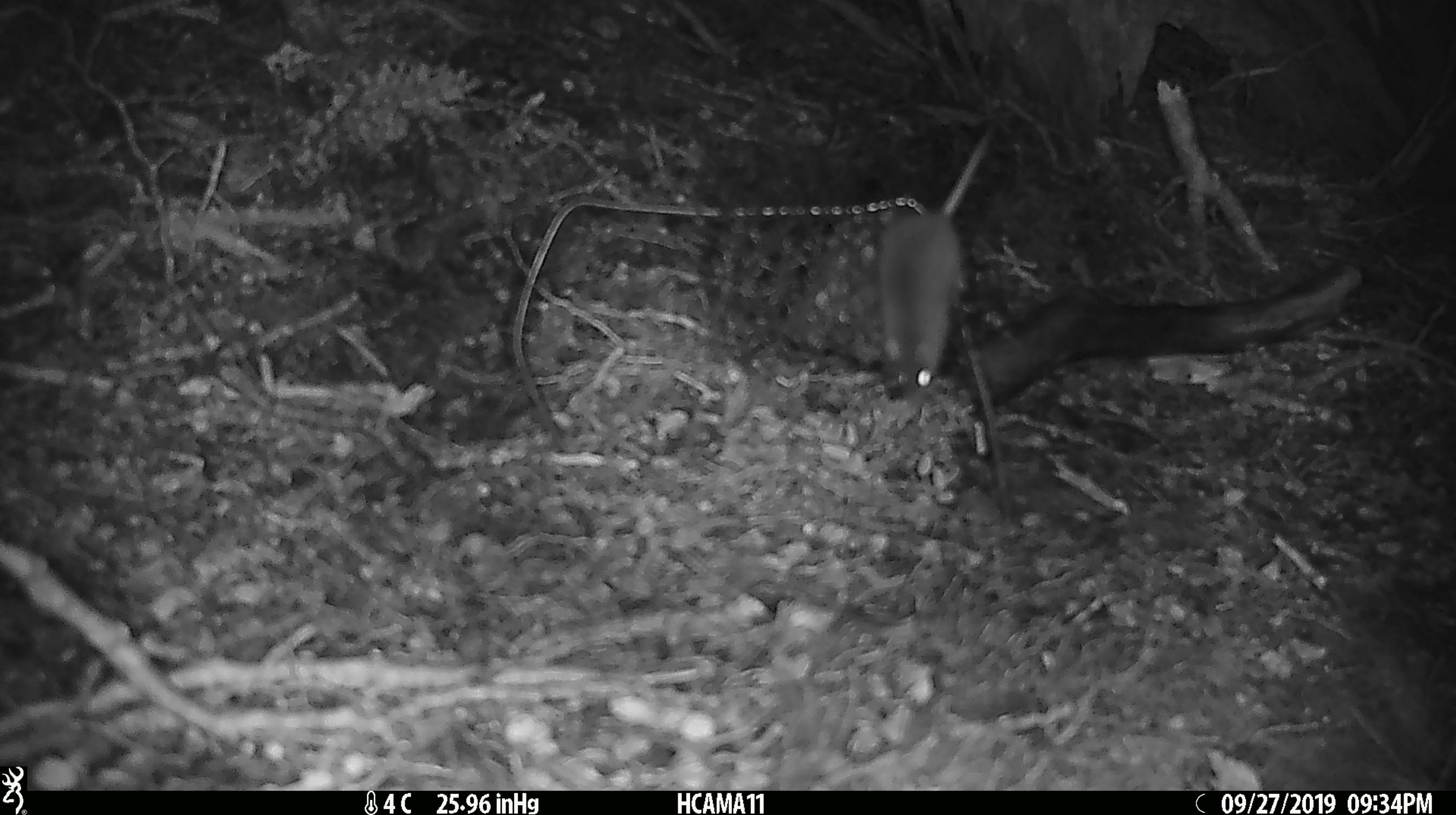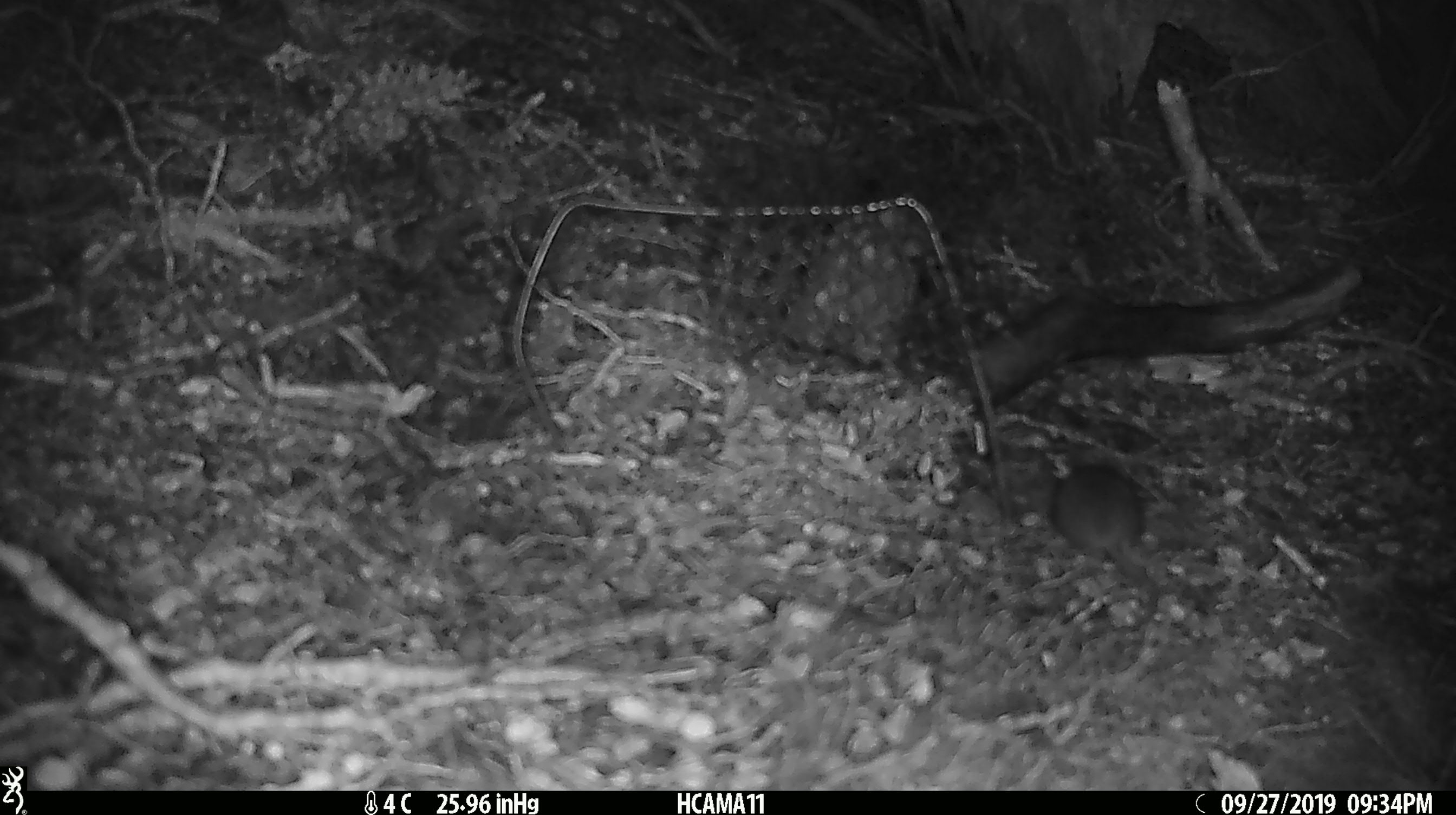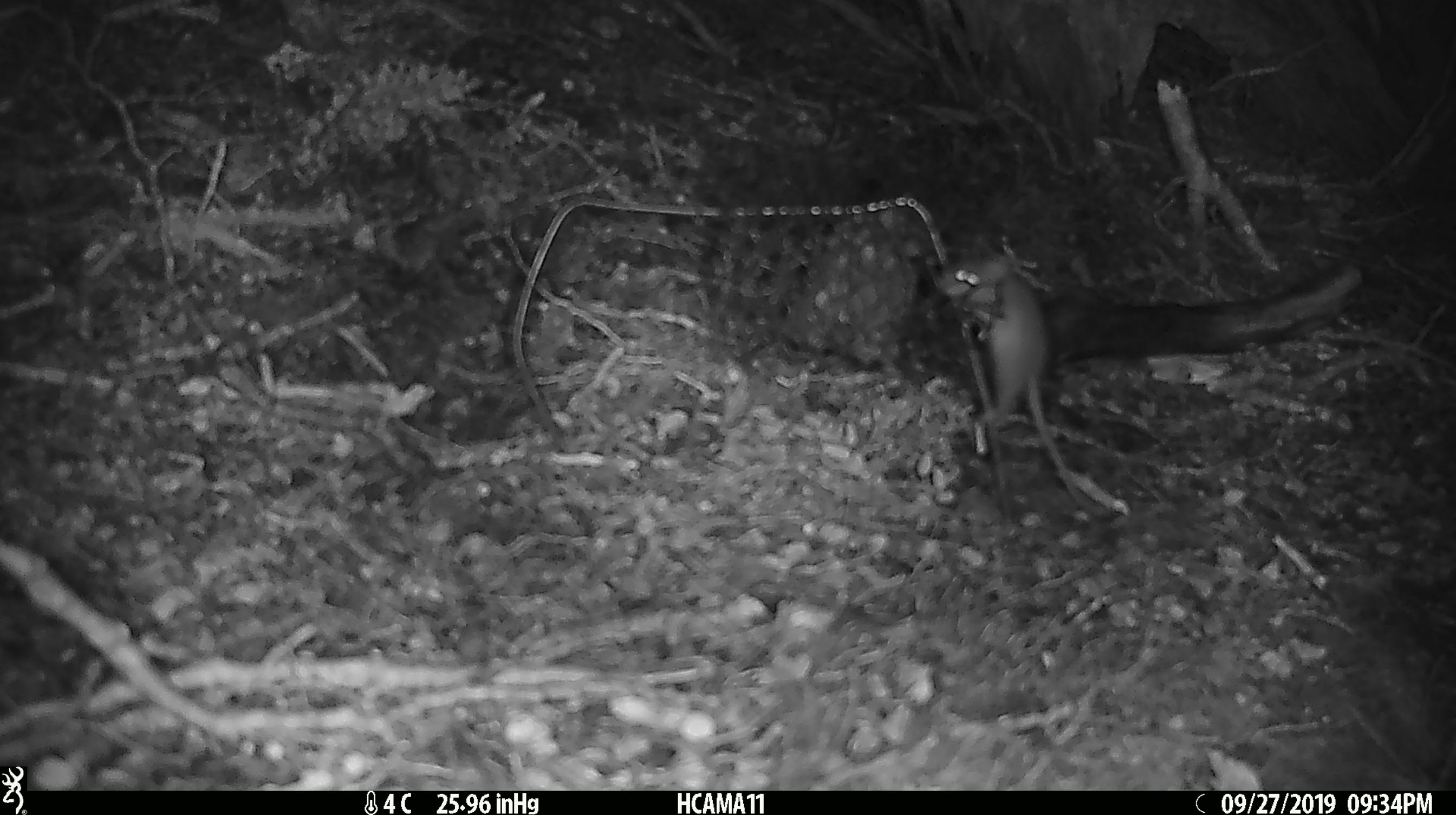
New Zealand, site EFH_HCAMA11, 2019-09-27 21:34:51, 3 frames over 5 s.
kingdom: Animalia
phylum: Chordata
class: Mammalia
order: Rodentia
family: Muridae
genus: Mus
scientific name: Mus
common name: mouse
Mouse (Mus).